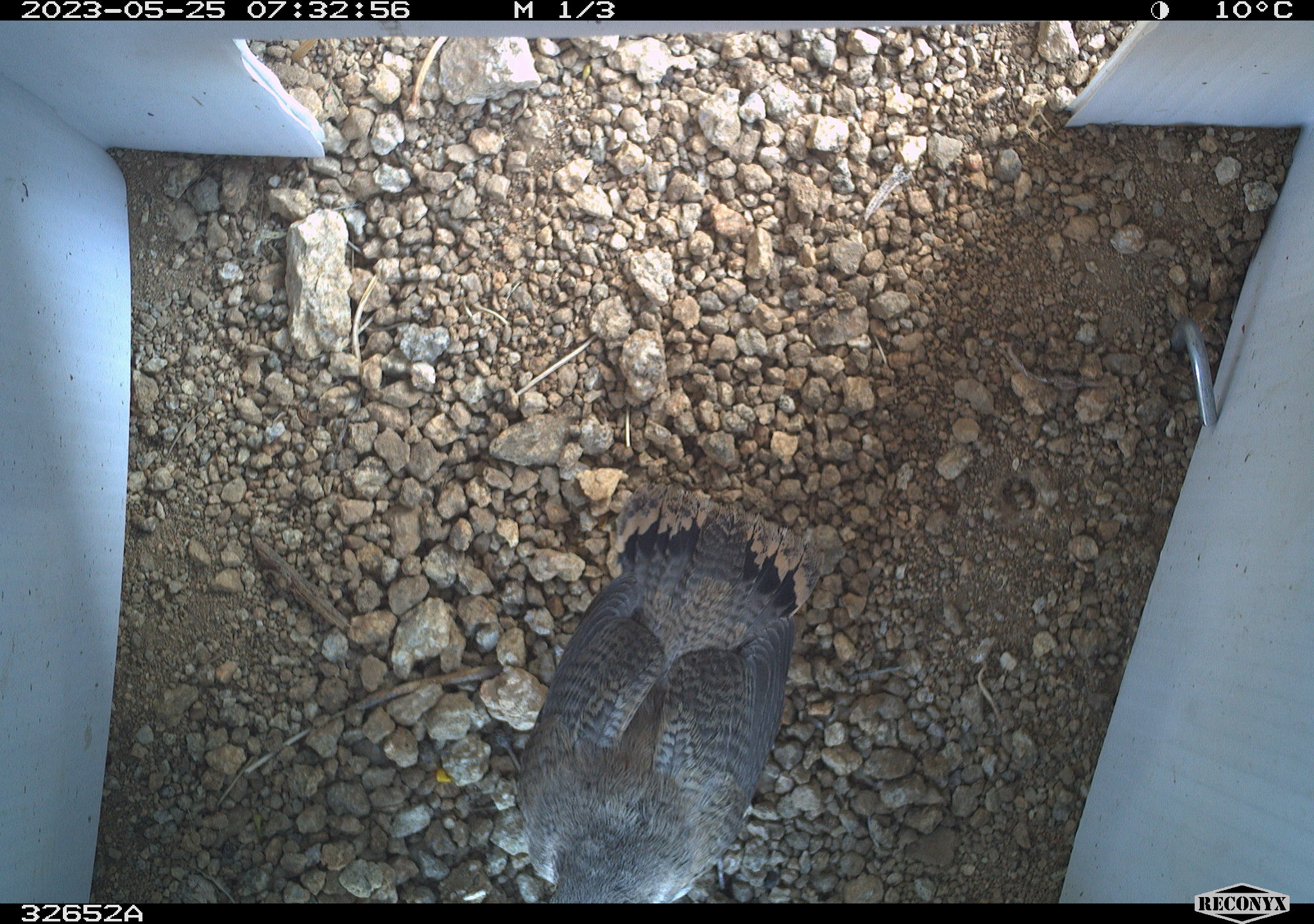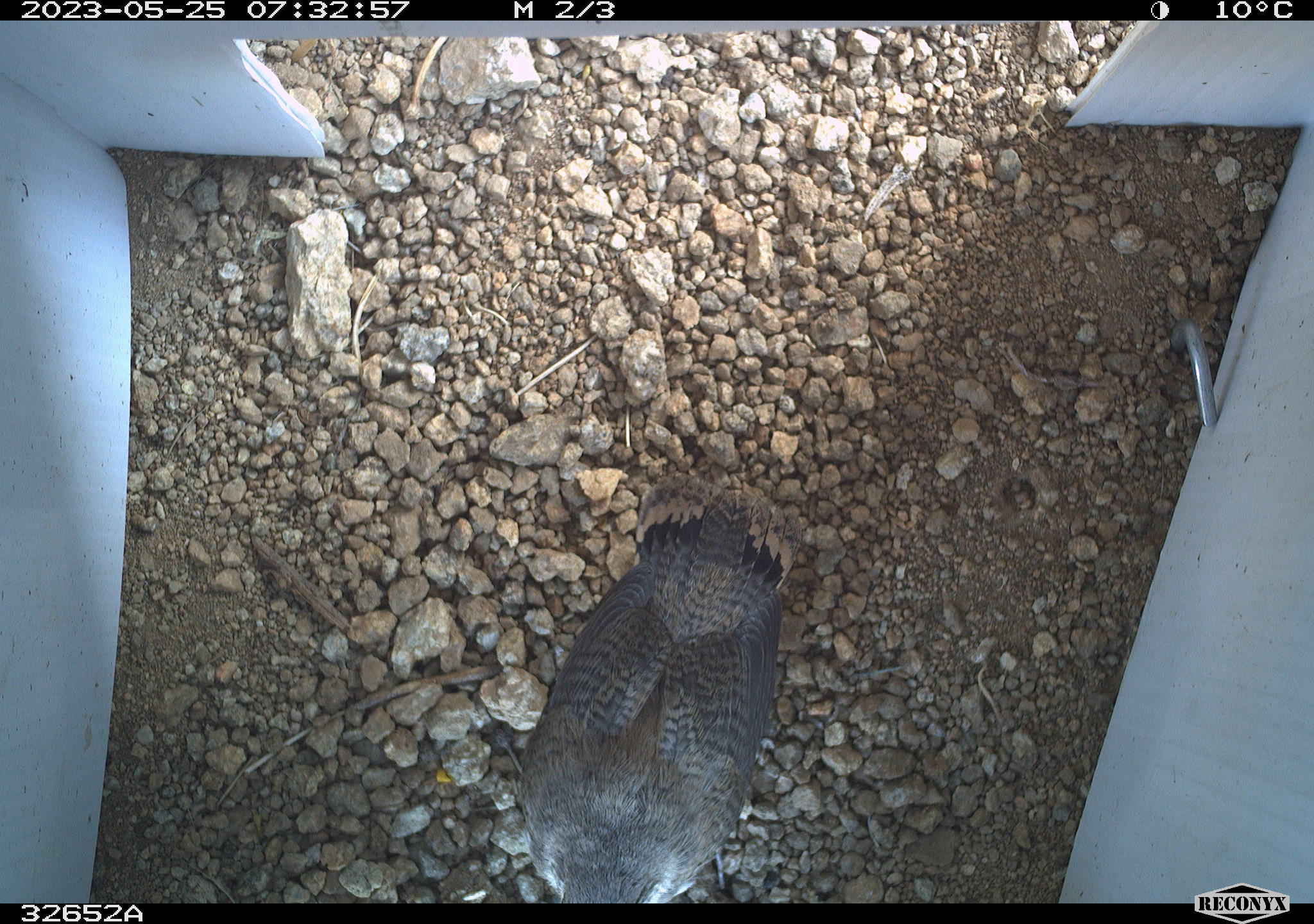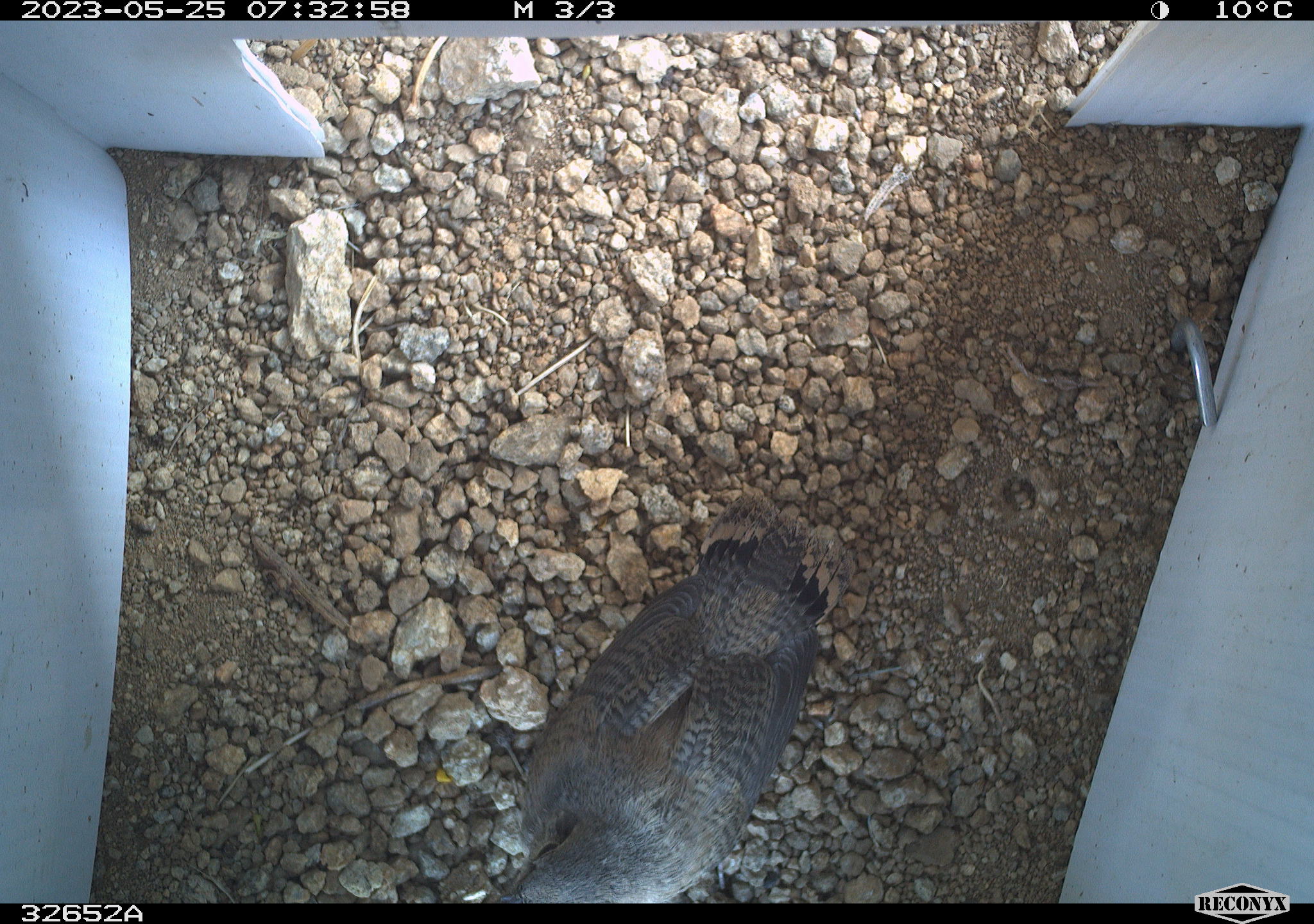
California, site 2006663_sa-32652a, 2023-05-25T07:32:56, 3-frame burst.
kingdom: Animalia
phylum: Chordata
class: Aves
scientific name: Aves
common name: bird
Bird (Aves).